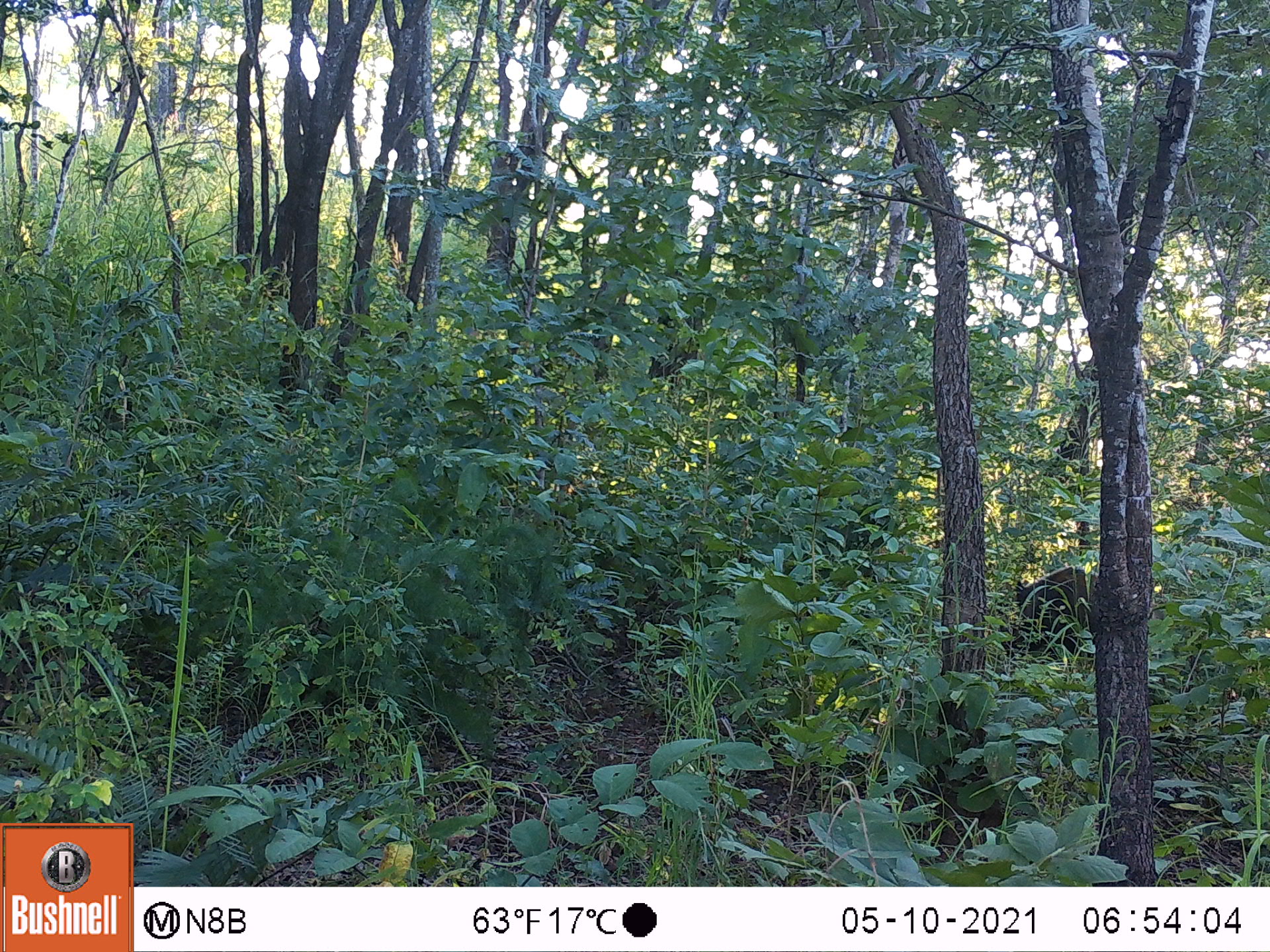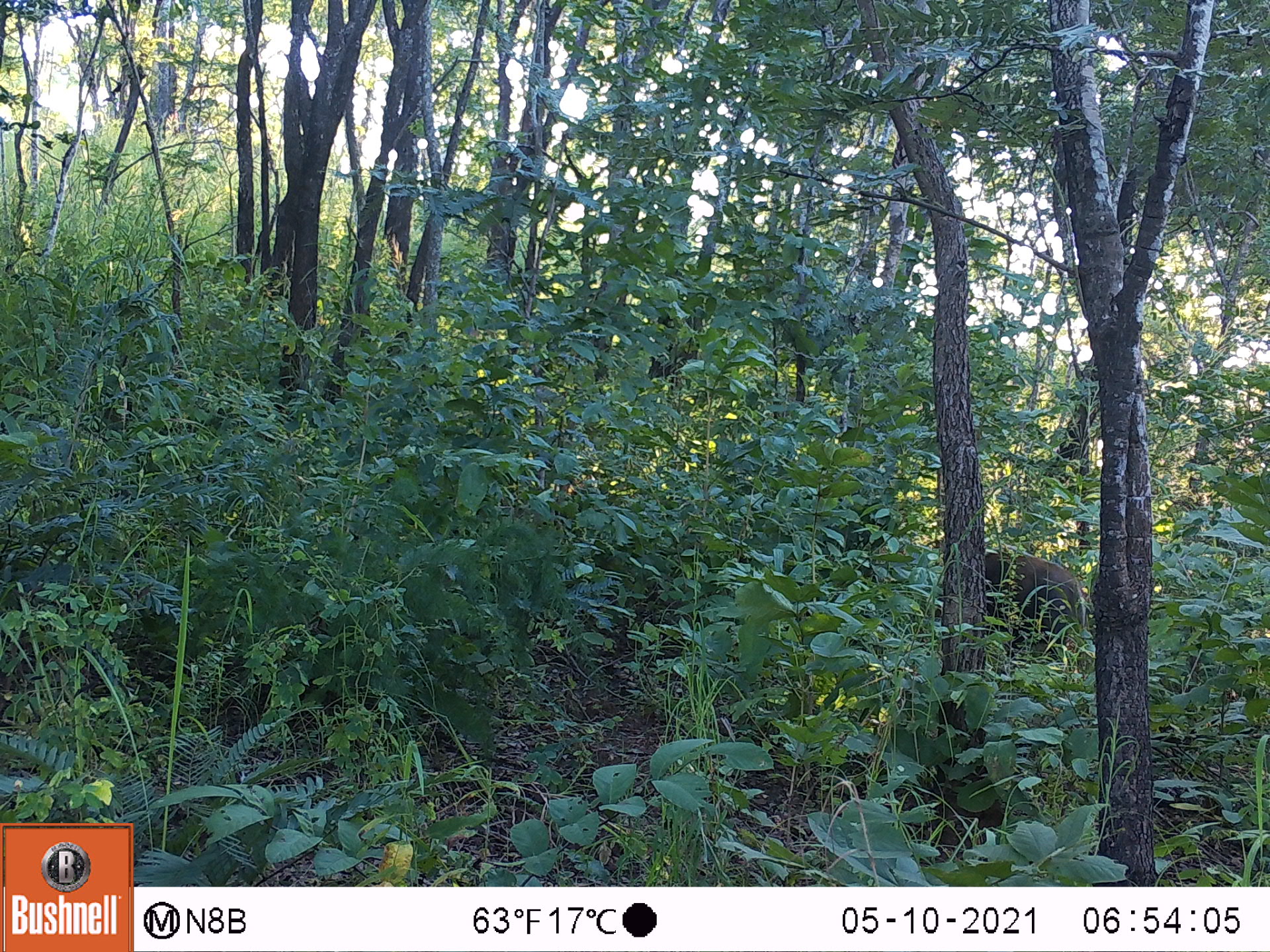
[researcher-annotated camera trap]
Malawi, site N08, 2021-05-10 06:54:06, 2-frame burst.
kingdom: Animalia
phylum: Chordata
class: Mammalia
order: Artiodactyla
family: Suidae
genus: Potamochoerus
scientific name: Potamochoerus larvatus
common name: bushpig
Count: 1.